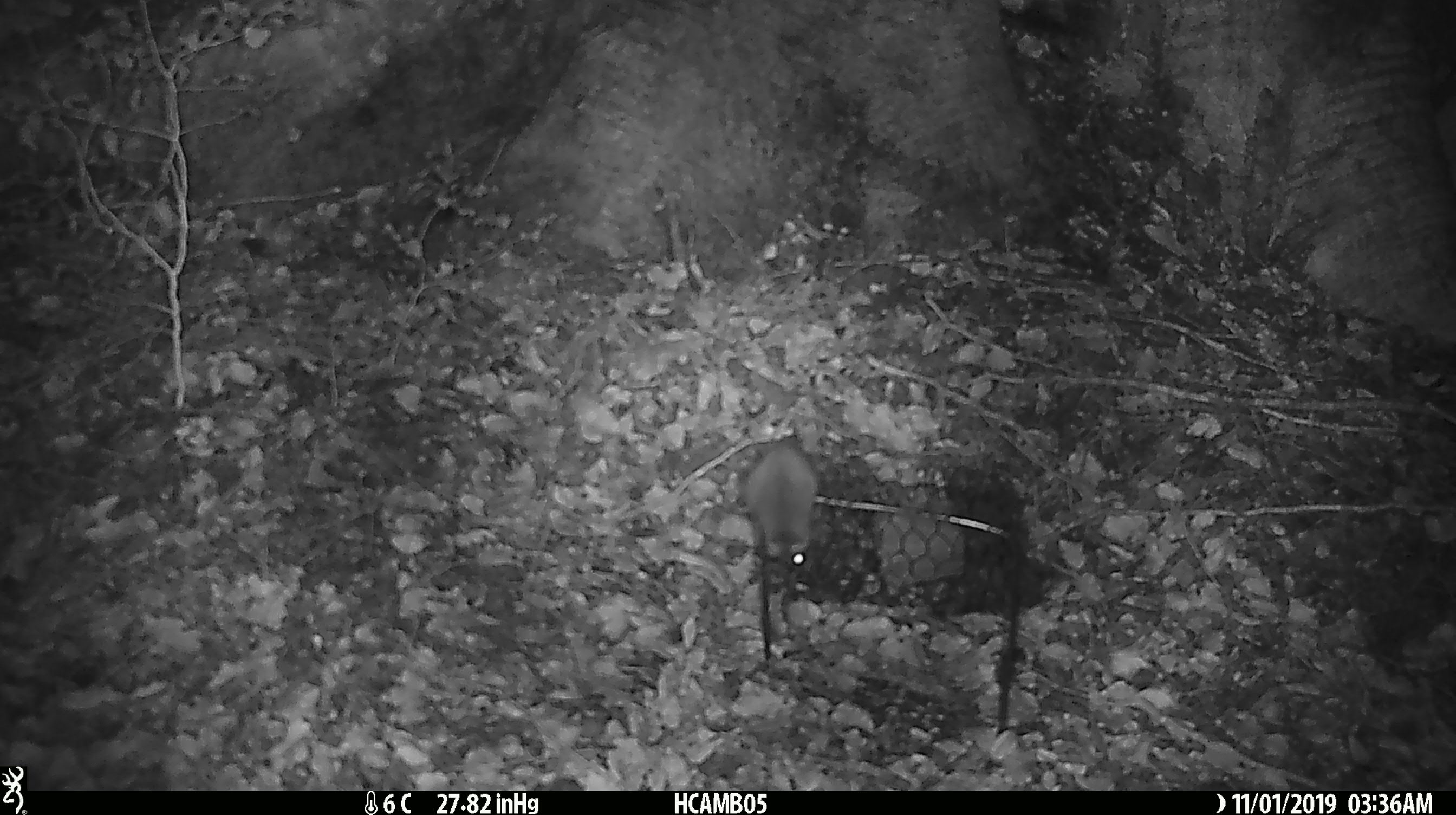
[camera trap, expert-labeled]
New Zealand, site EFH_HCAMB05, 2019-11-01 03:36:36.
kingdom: Animalia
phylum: Chordata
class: Mammalia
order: Rodentia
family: Muridae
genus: Mus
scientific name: Mus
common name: mouse